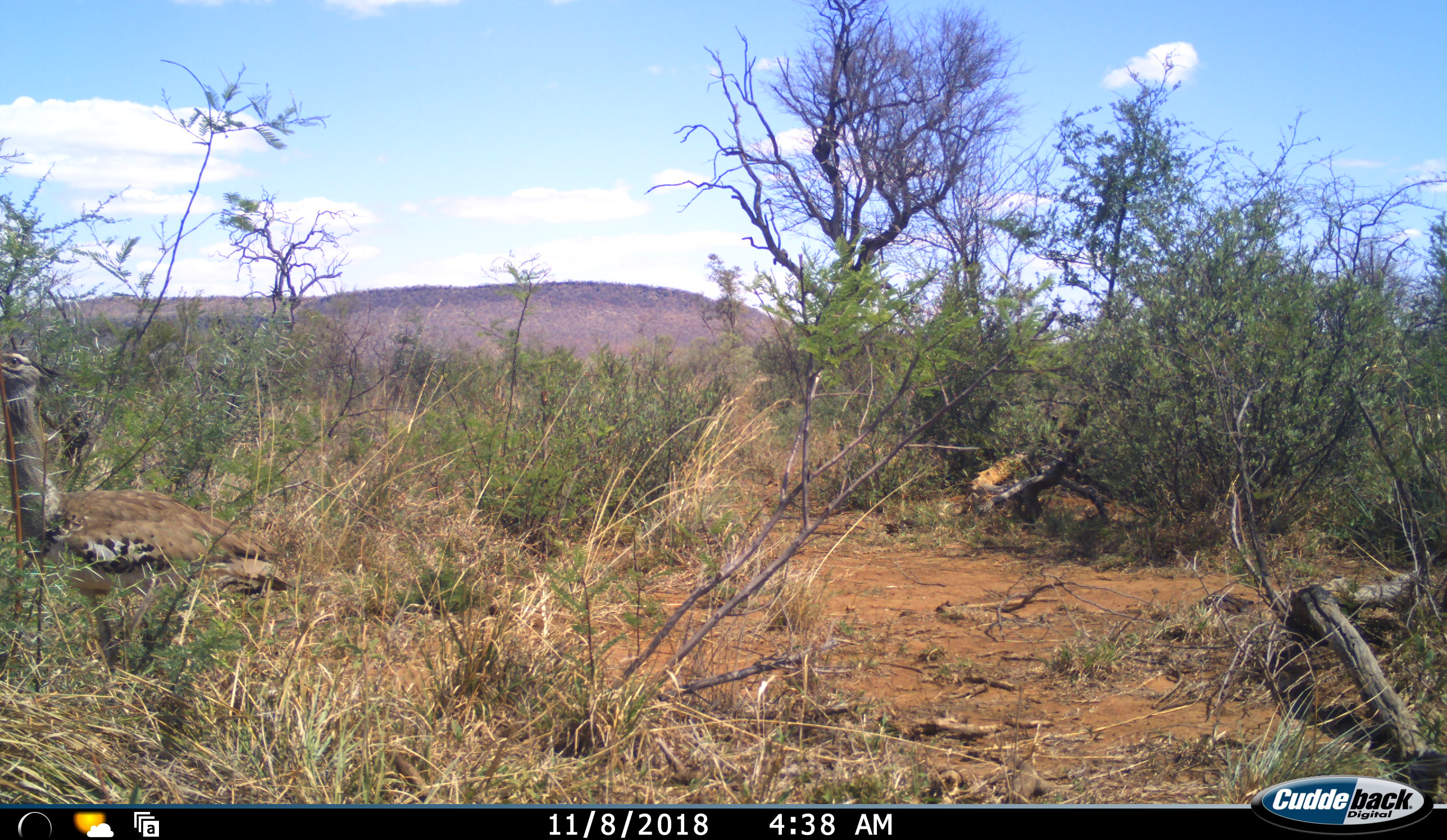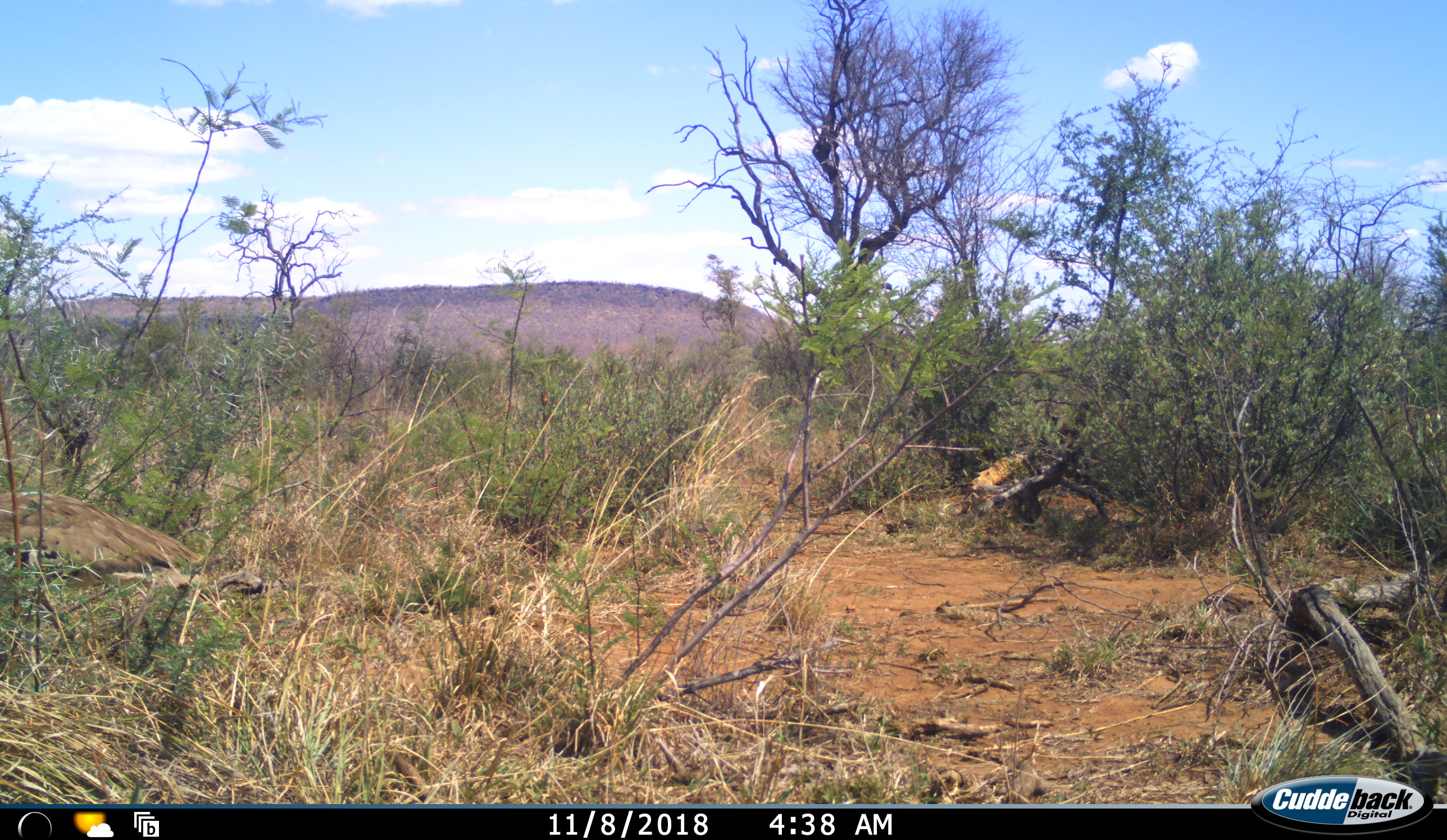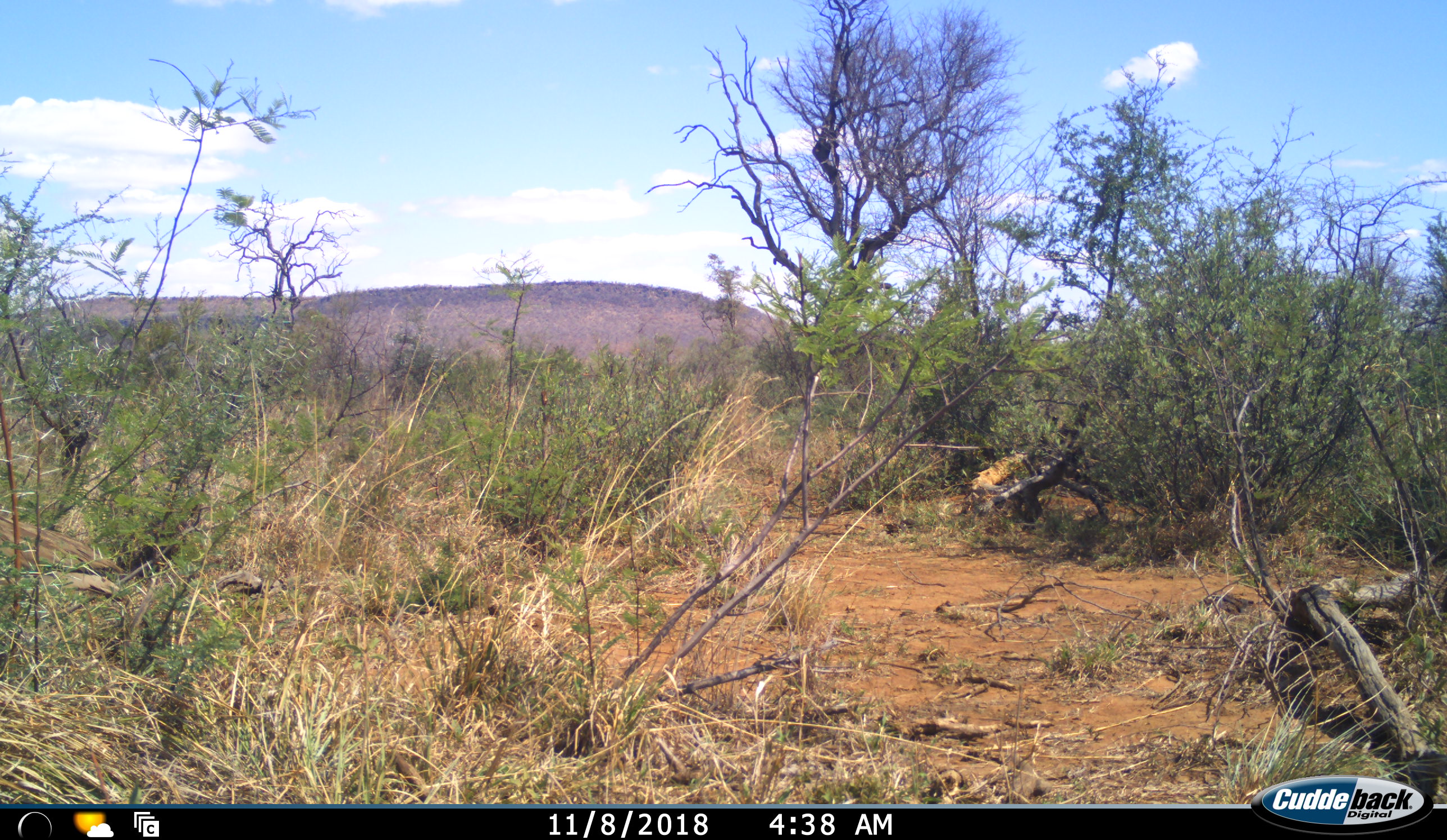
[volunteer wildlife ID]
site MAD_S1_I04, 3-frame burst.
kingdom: Animalia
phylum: Chordata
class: Aves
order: Otidiformes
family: Otididae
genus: Ardeotis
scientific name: Ardeotis kori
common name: kori bustard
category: bustardkori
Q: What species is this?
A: Bustardkori (kori bustard) (Ardeotis kori).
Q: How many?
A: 1.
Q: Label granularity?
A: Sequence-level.